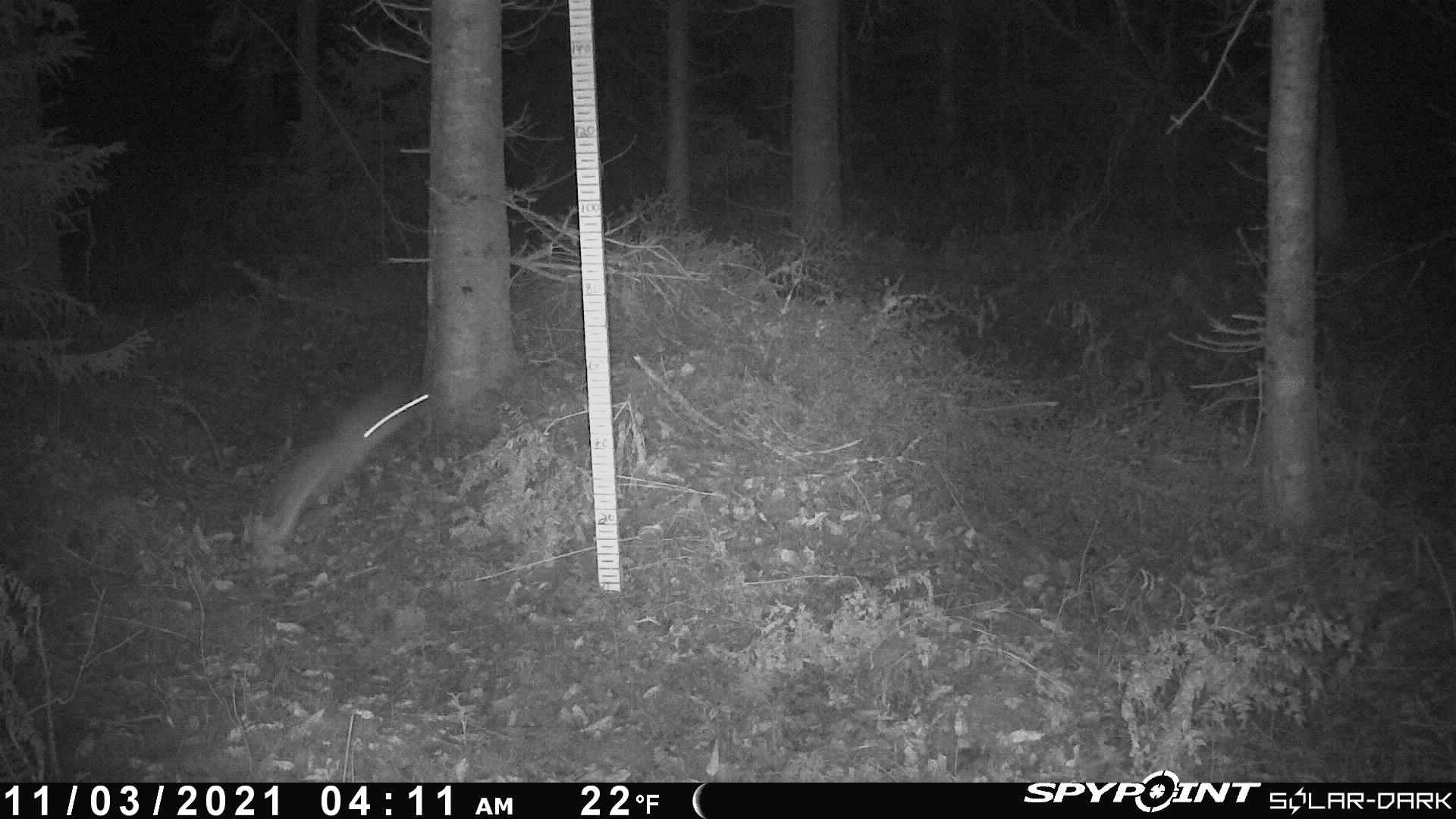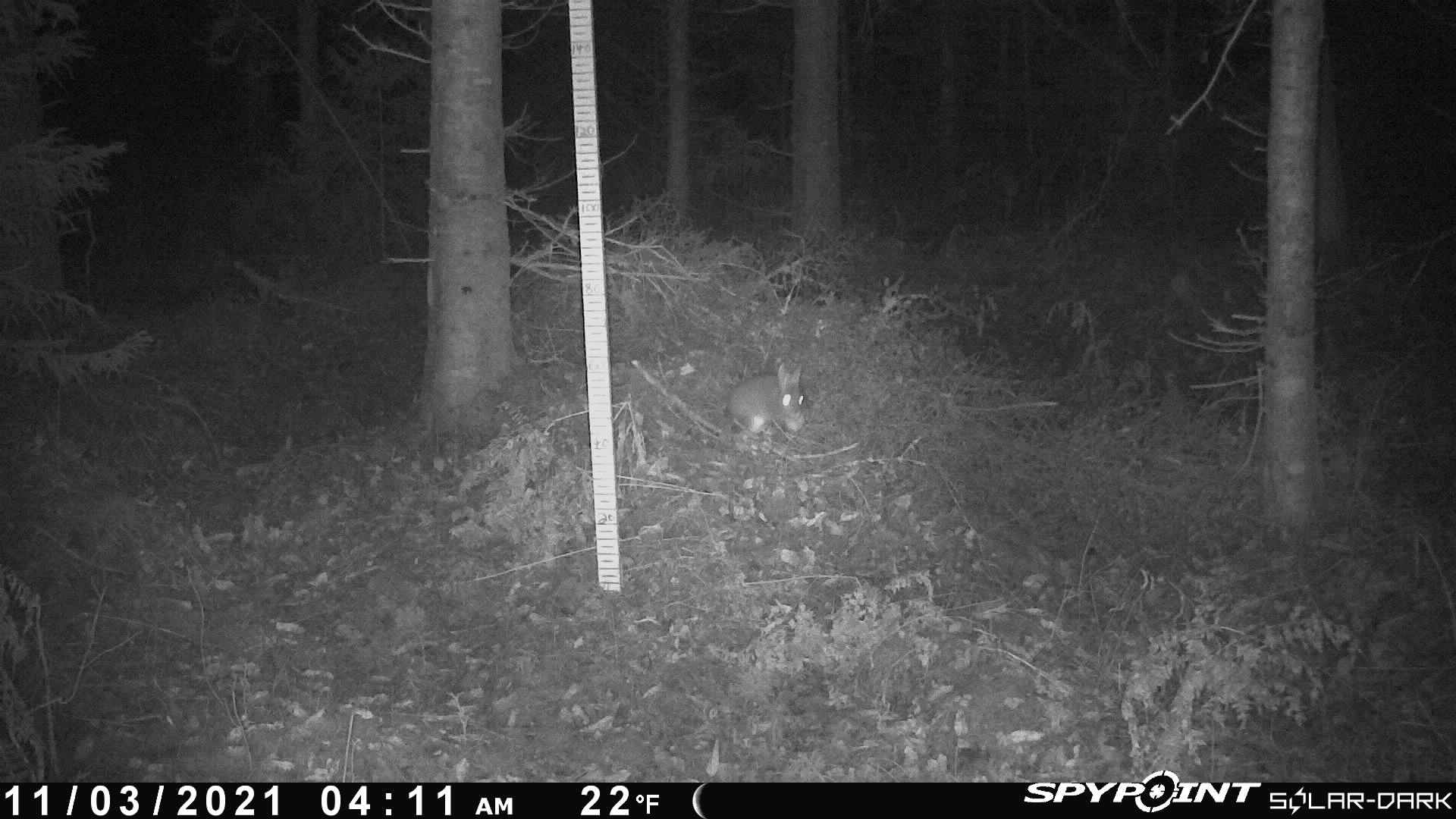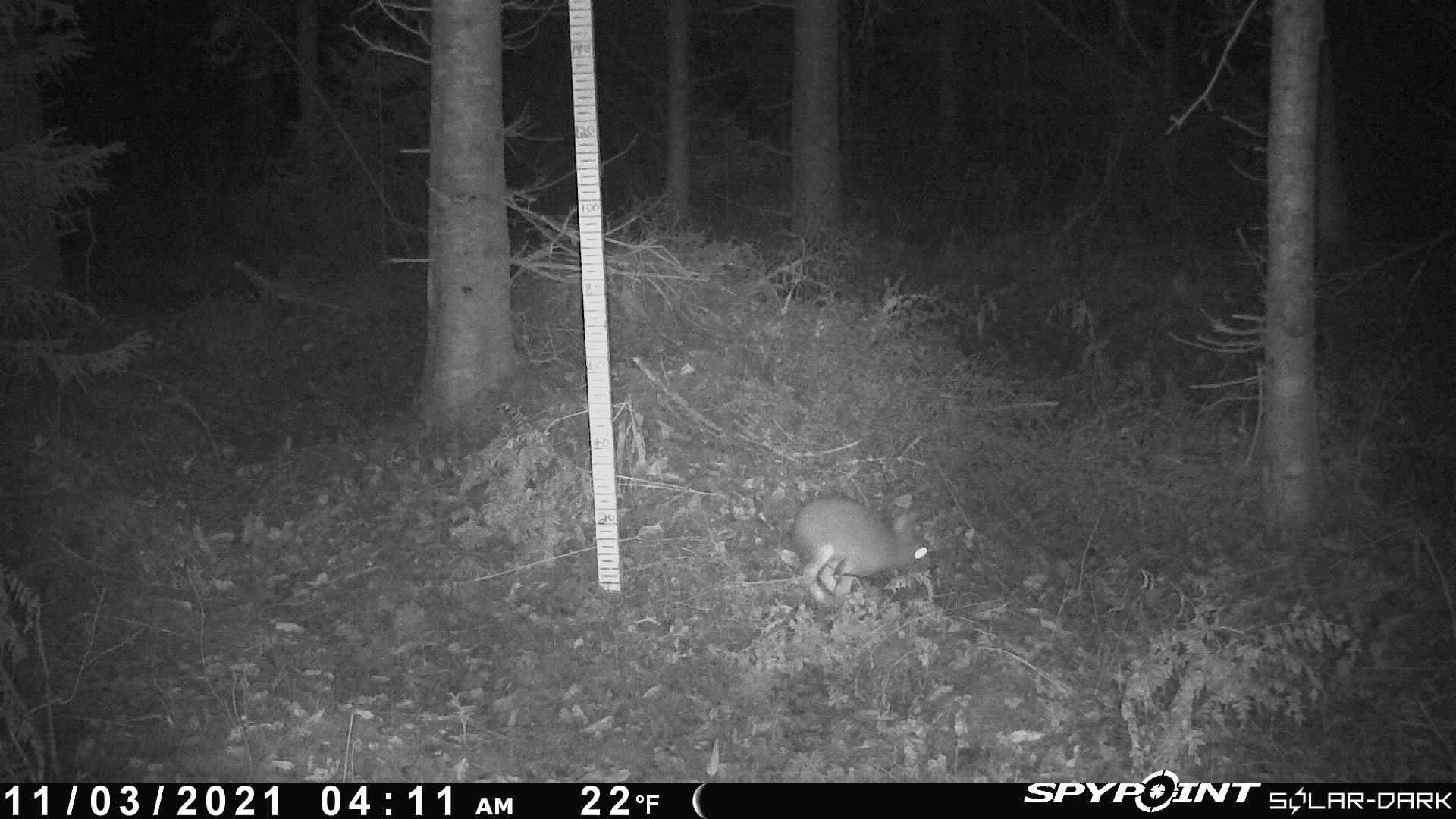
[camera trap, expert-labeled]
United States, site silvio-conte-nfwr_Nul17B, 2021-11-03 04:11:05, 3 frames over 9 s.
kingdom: Animalia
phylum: Chordata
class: Mammalia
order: Lagomorpha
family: Leporidae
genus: Lepus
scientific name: Lepus americanus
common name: snowshoe hare